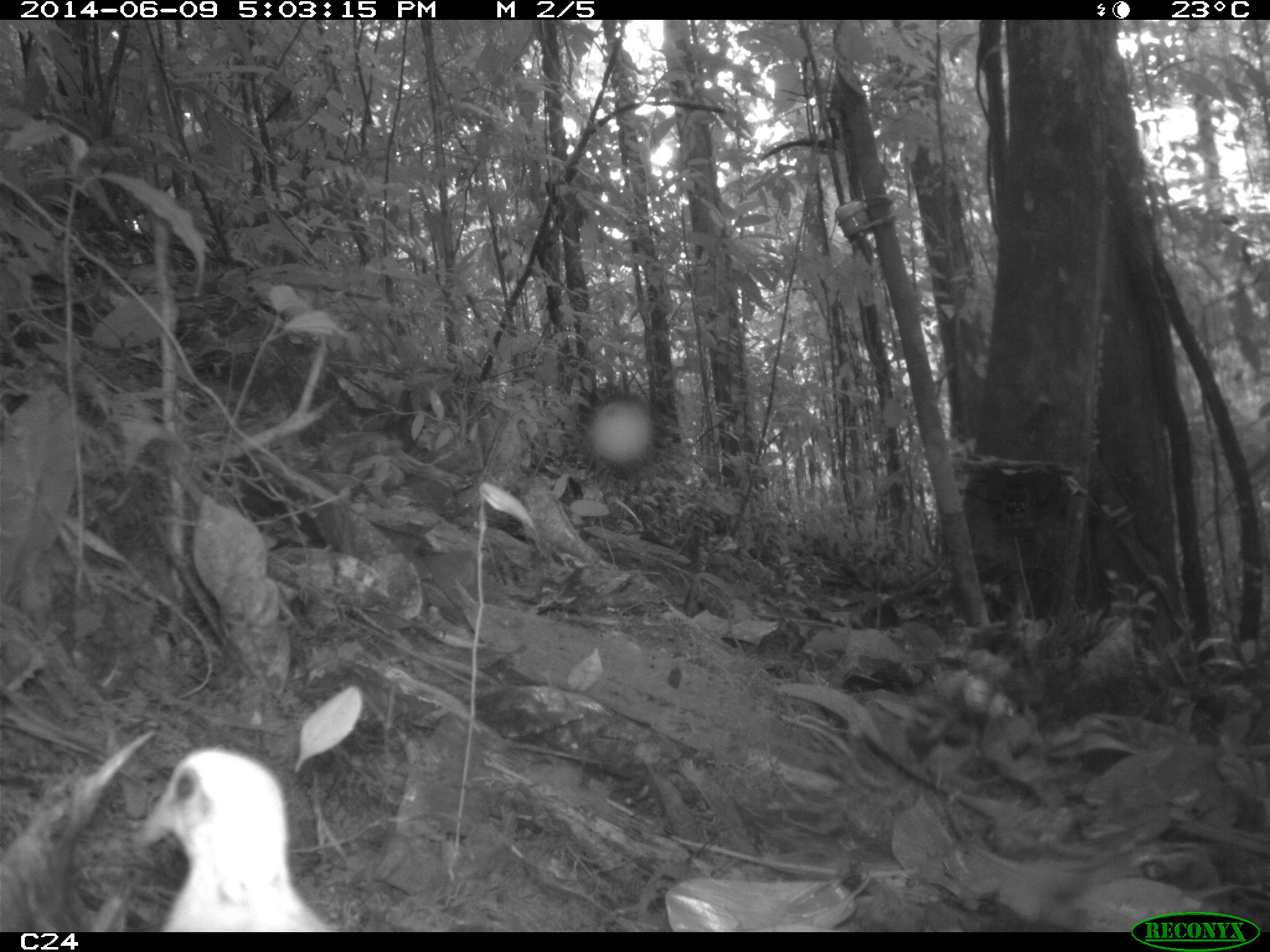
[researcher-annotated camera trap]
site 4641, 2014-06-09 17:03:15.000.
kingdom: Animalia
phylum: Chordata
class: Aves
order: Columbiformes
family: Columbidae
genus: Leptotila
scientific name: Leptotila rufaxilla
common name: gray-fronted dove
Leptotila rufaxilla (gray-fronted dove), count 1, age adult.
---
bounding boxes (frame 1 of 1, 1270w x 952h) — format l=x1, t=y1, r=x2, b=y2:
leptotila rufaxilla: l=134, t=744, r=330, b=931